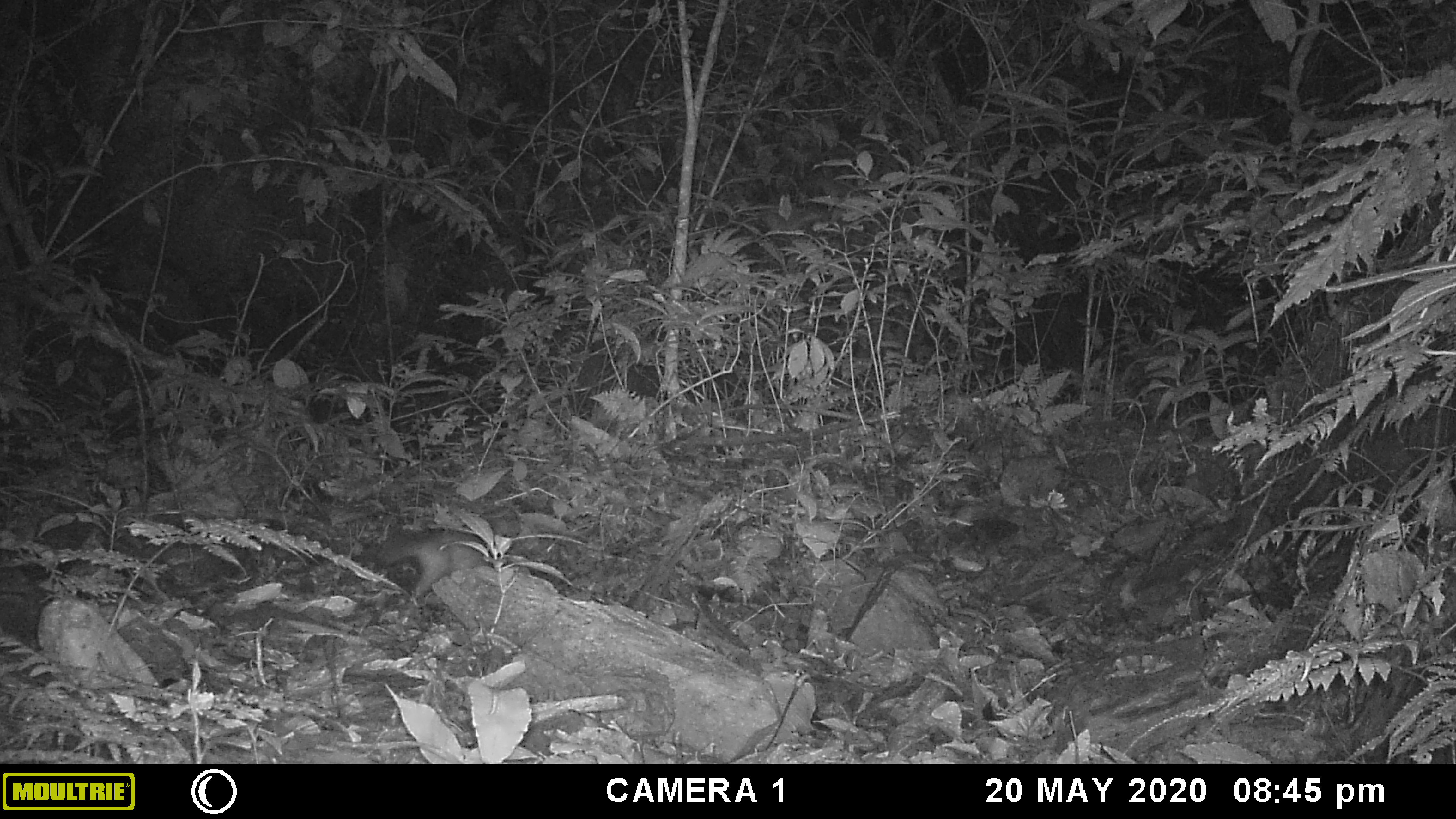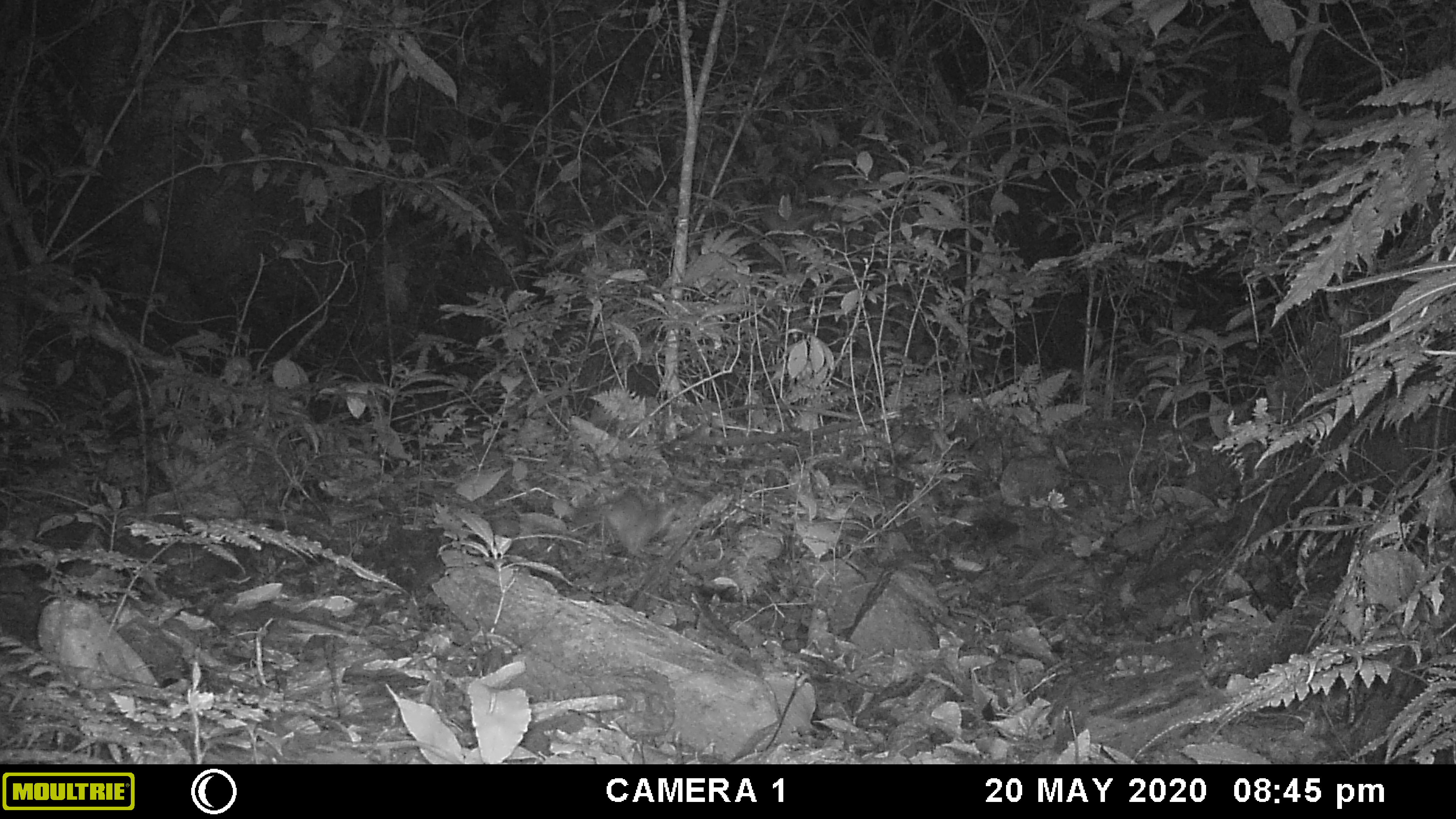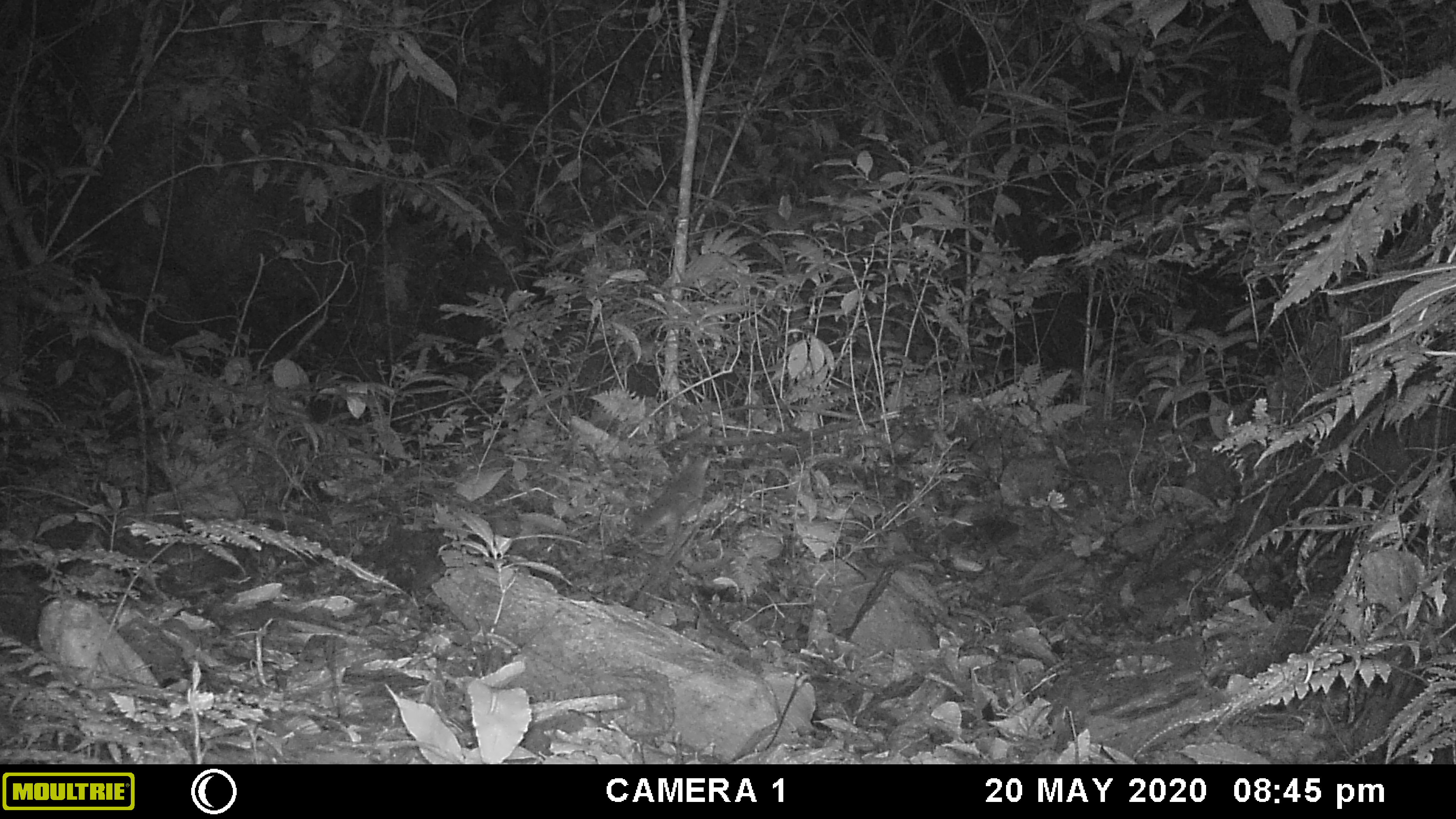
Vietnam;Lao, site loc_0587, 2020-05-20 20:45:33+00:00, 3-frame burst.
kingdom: Animalia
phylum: Chordata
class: Mammalia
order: Carnivora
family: Mustelidae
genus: Melogale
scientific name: Melogale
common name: ferret badger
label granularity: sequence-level